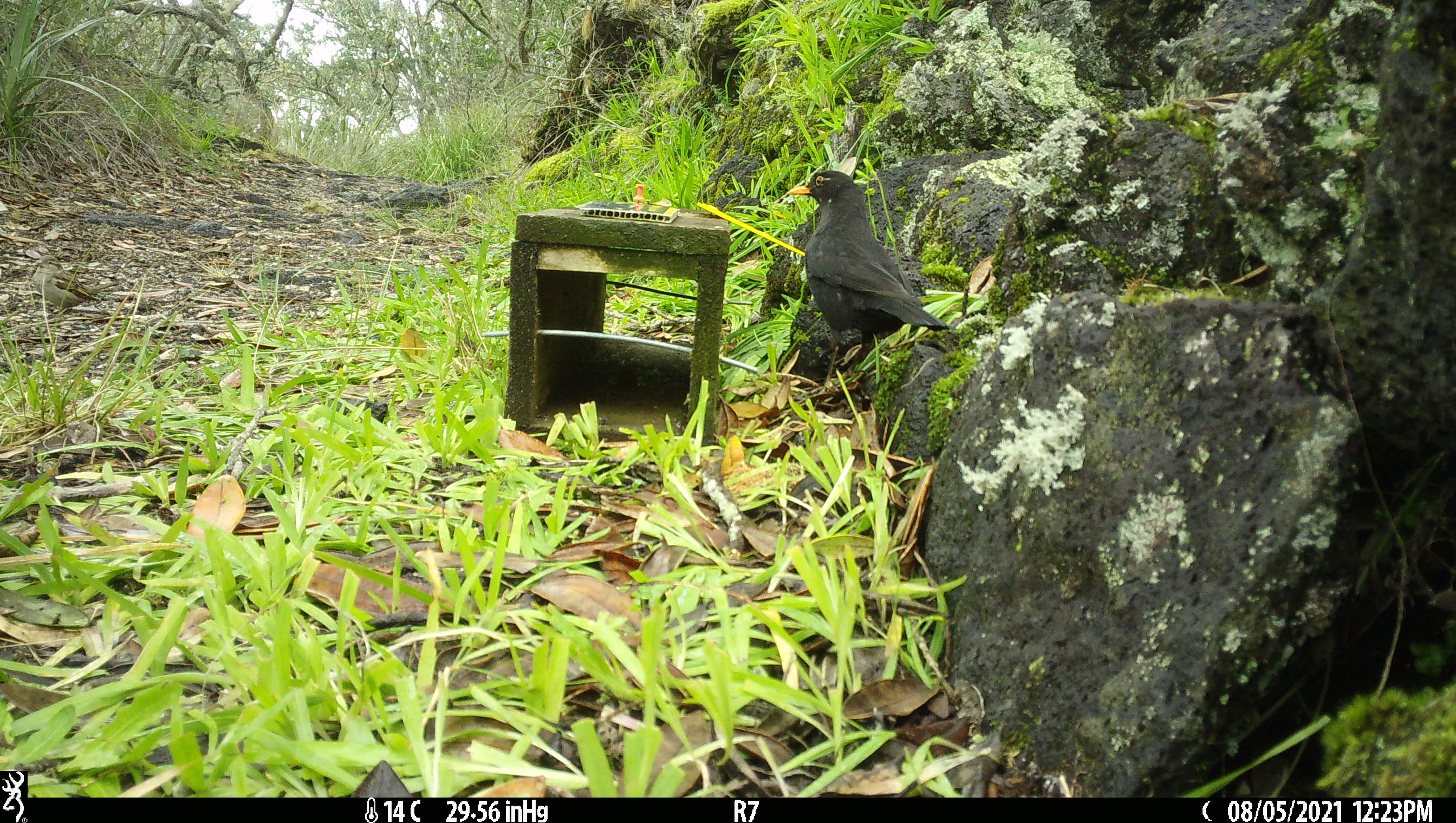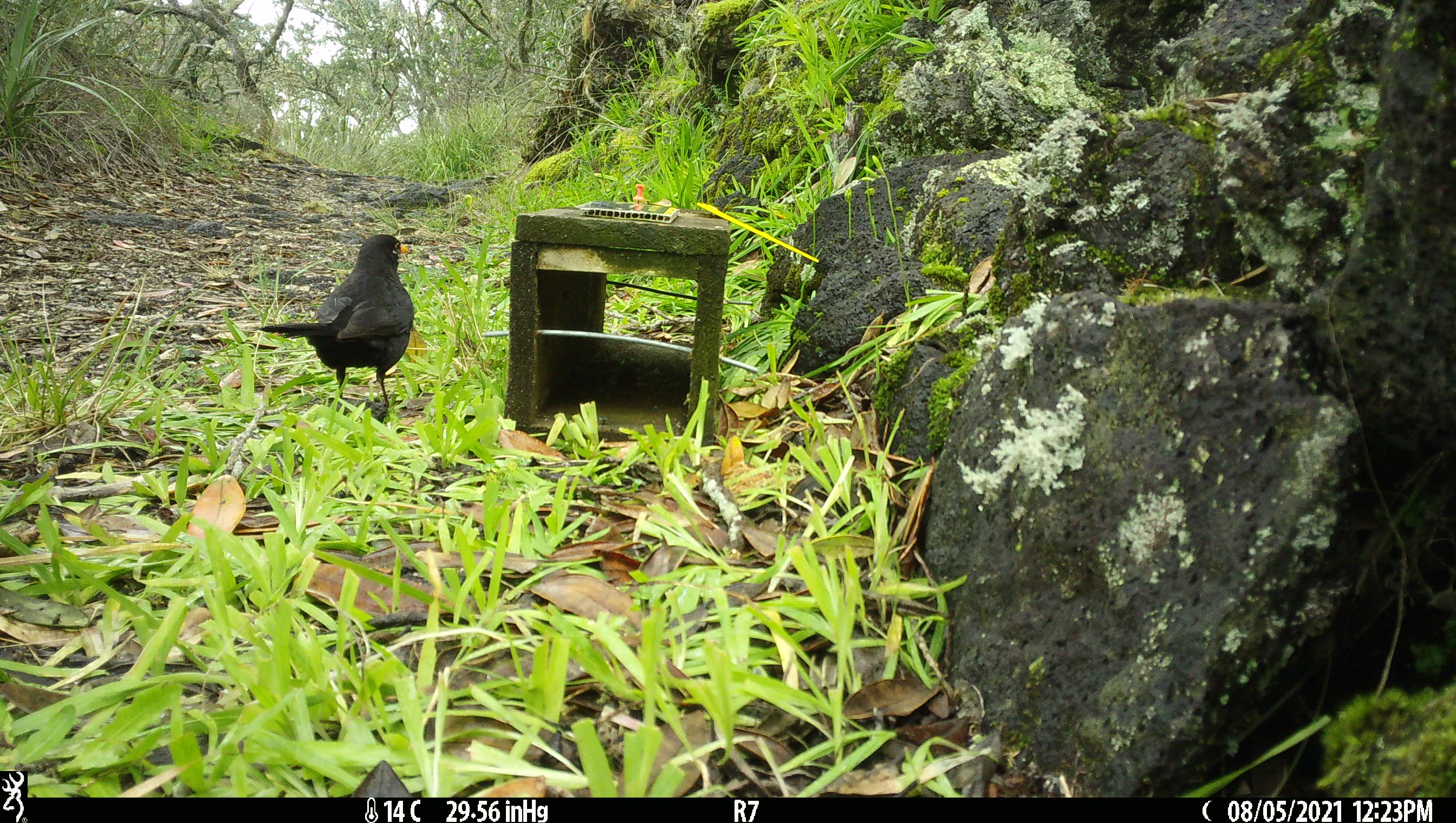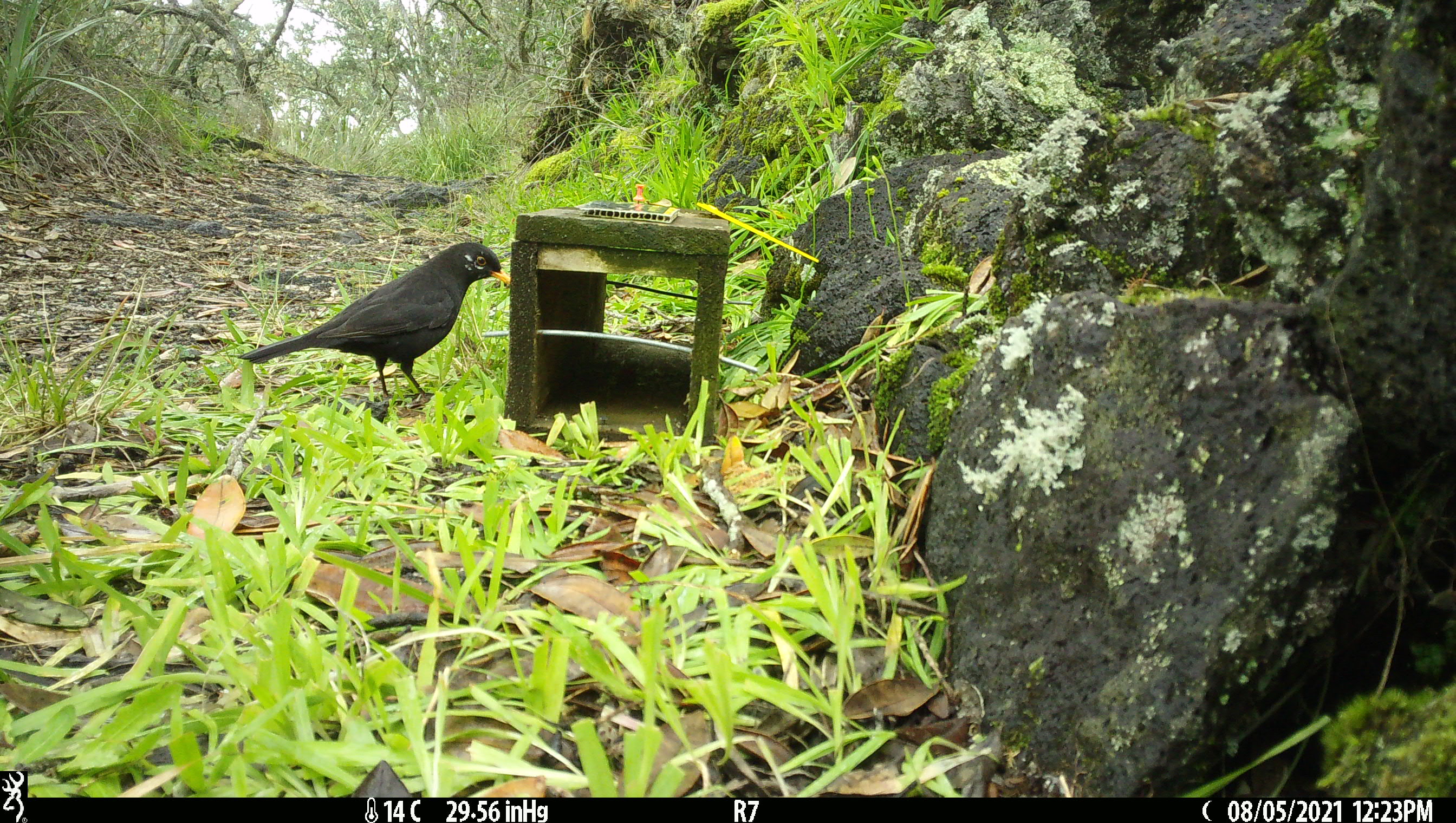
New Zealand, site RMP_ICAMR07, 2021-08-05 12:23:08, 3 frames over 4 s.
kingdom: Animalia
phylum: Chordata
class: Aves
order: Passeriformes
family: Turdidae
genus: Turdus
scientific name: Turdus merula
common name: eurasian blackbird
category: blackbird